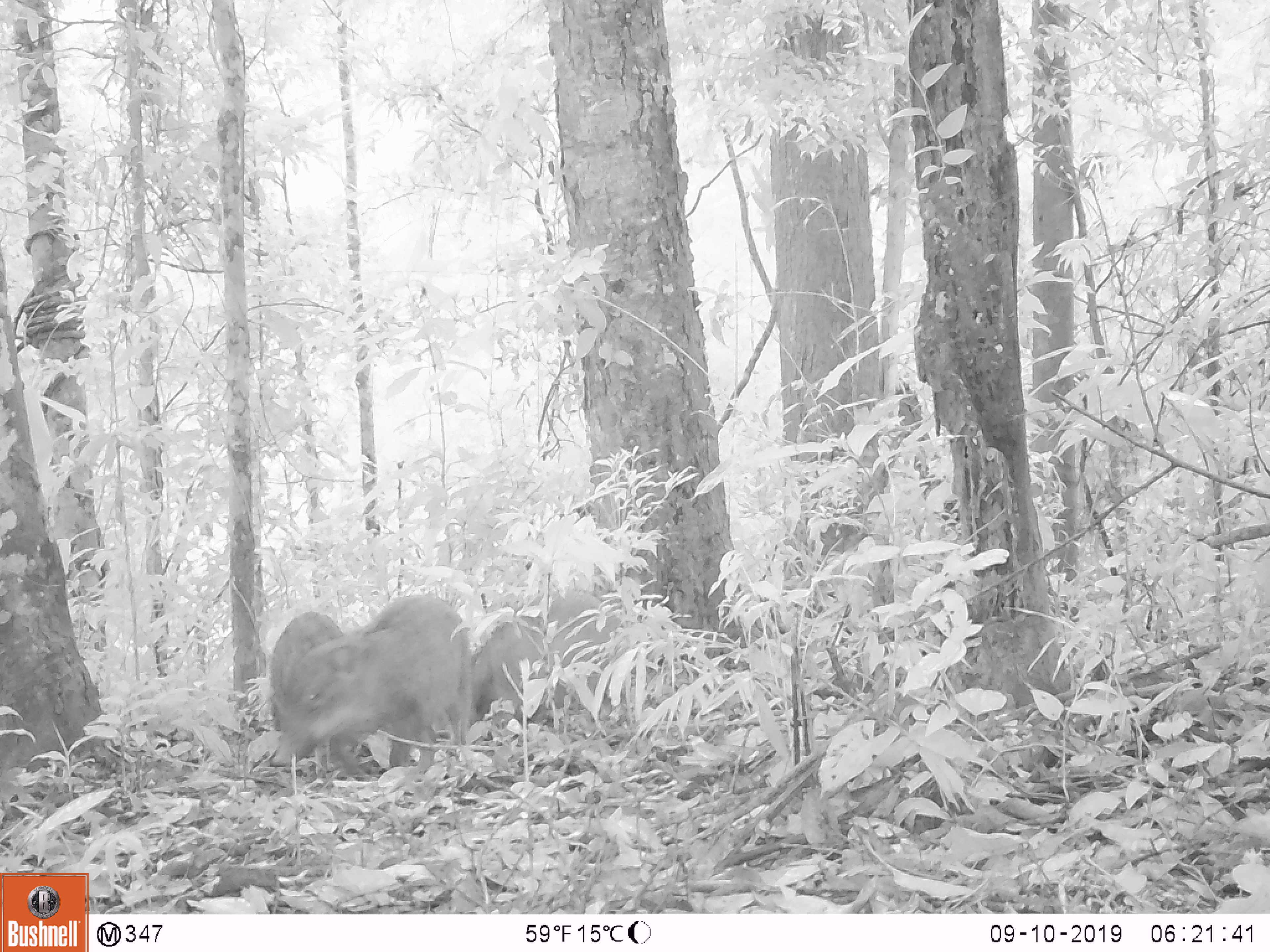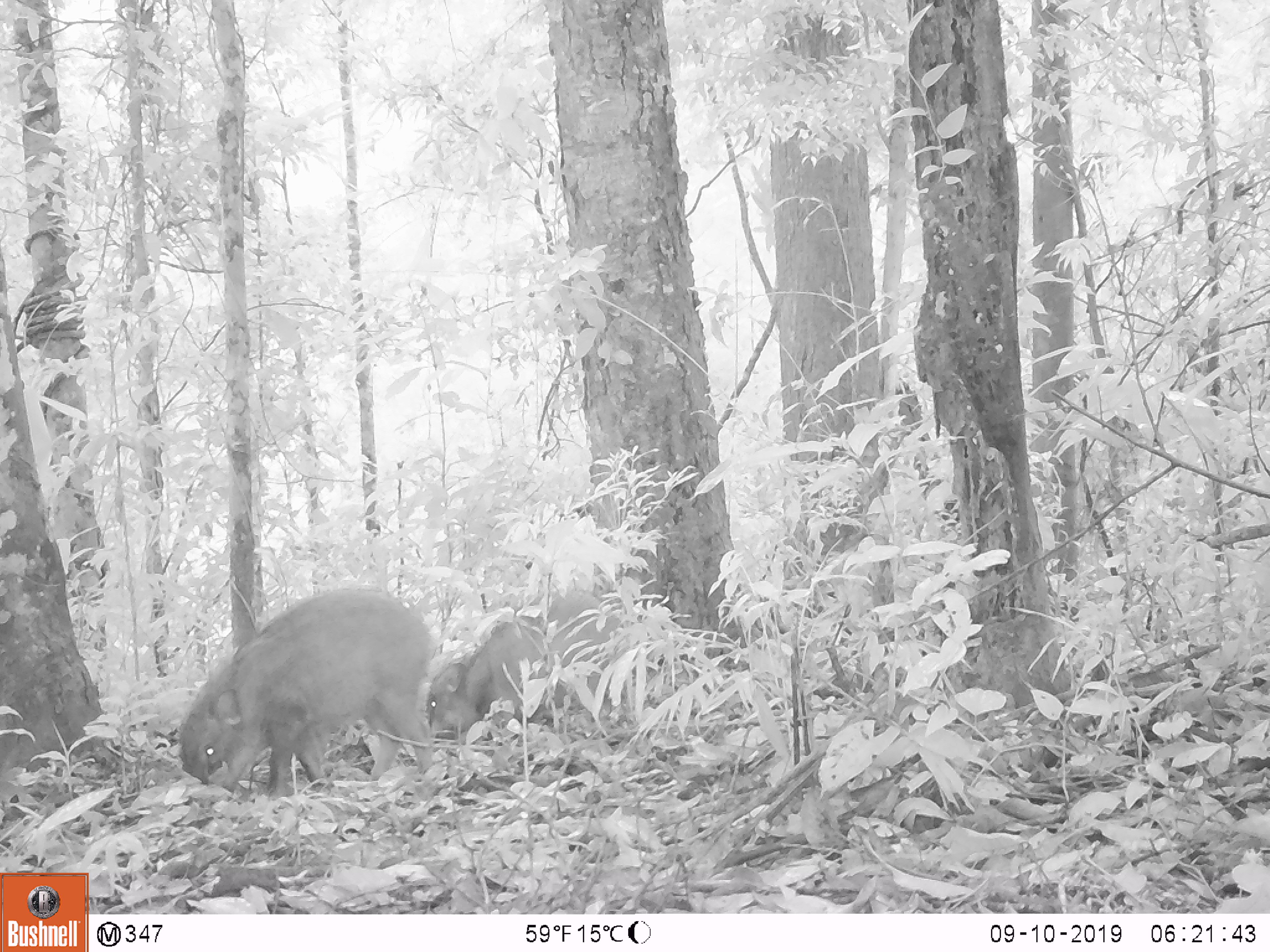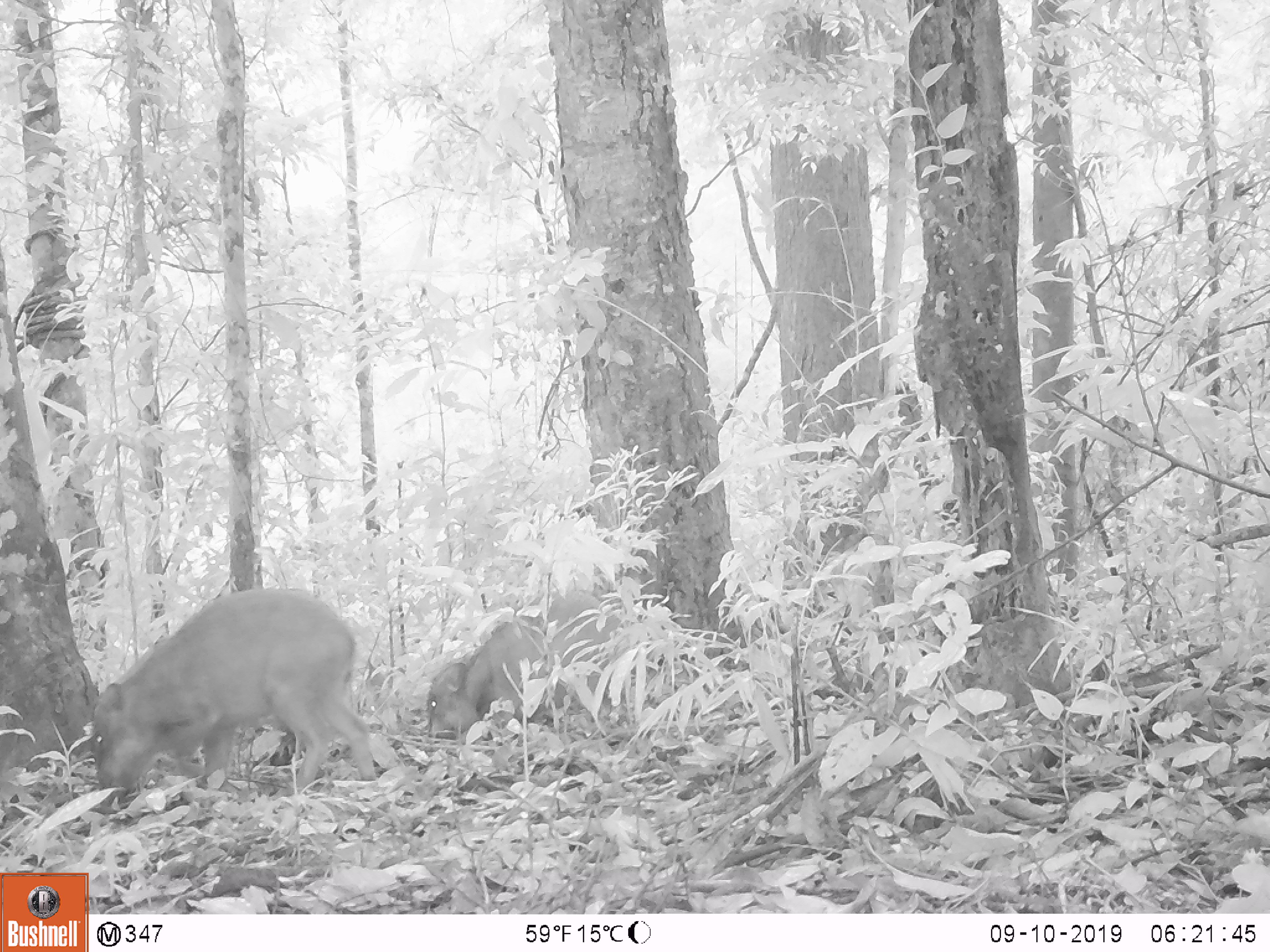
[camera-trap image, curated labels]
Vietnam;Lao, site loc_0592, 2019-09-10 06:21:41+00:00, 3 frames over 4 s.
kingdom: Animalia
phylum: Chordata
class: Mammalia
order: Artiodactyla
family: Suidae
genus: Sus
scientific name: Sus scrofa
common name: eurasian wild pig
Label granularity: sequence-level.